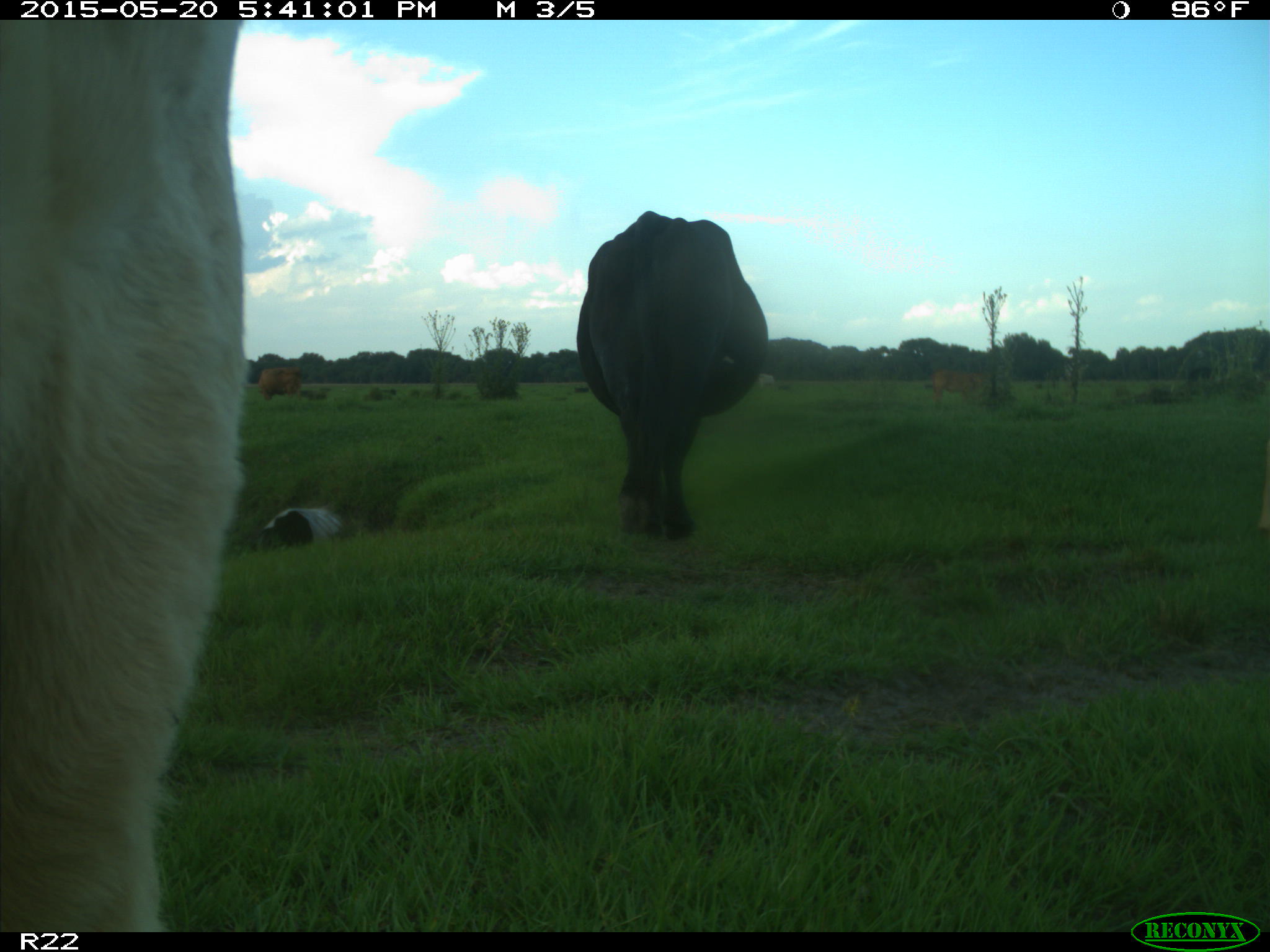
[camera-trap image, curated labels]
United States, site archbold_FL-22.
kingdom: Animalia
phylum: Chordata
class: Mammalia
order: Artiodactyla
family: Bovidae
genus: Bos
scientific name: Bos taurus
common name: domestic cow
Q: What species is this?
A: Bos taurus (domestic cow).